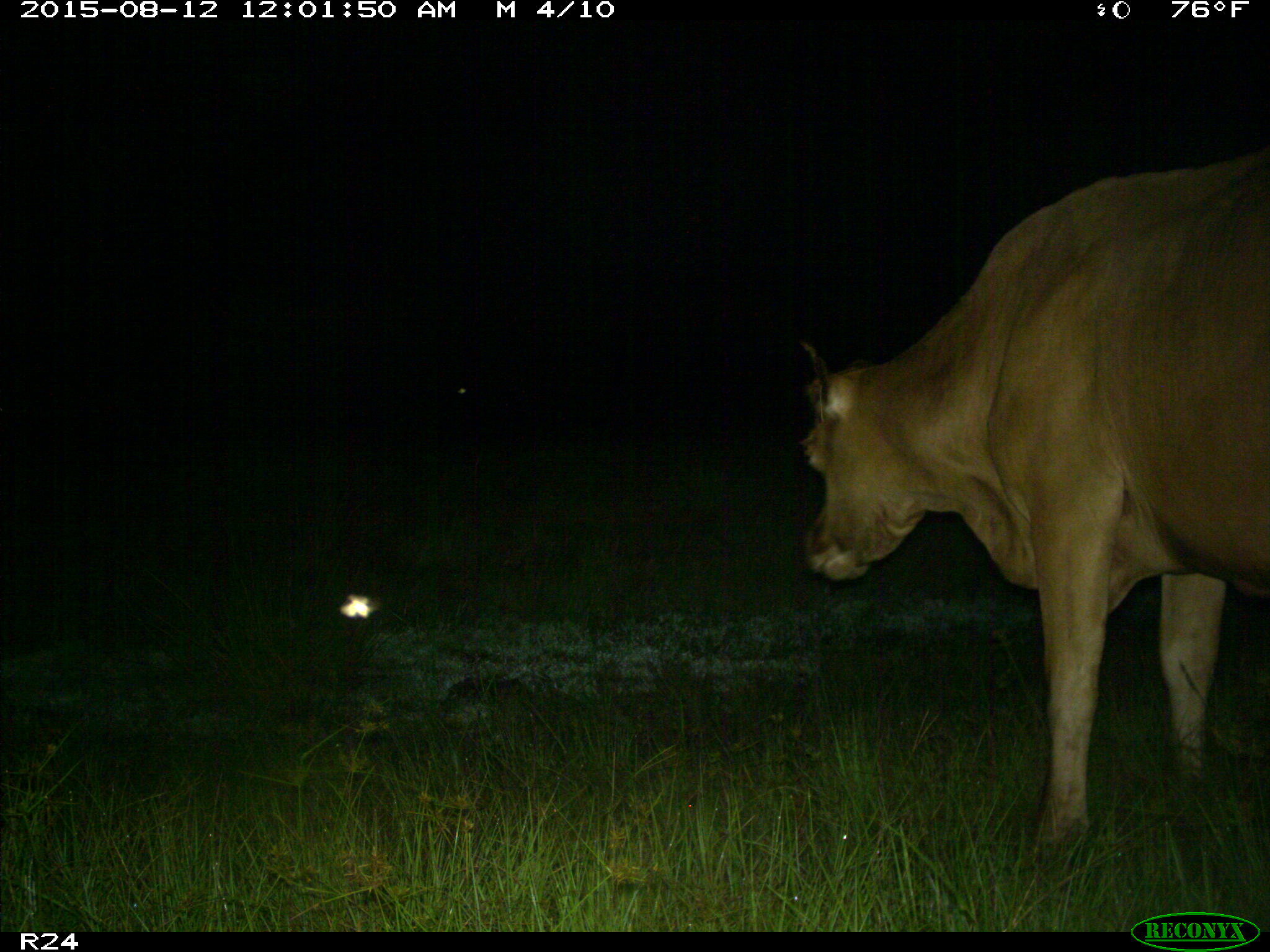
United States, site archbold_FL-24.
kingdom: Animalia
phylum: Chordata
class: Mammalia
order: Artiodactyla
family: Bovidae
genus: Bos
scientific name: Bos taurus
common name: domestic cow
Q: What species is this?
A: Bos taurus (domestic cow).